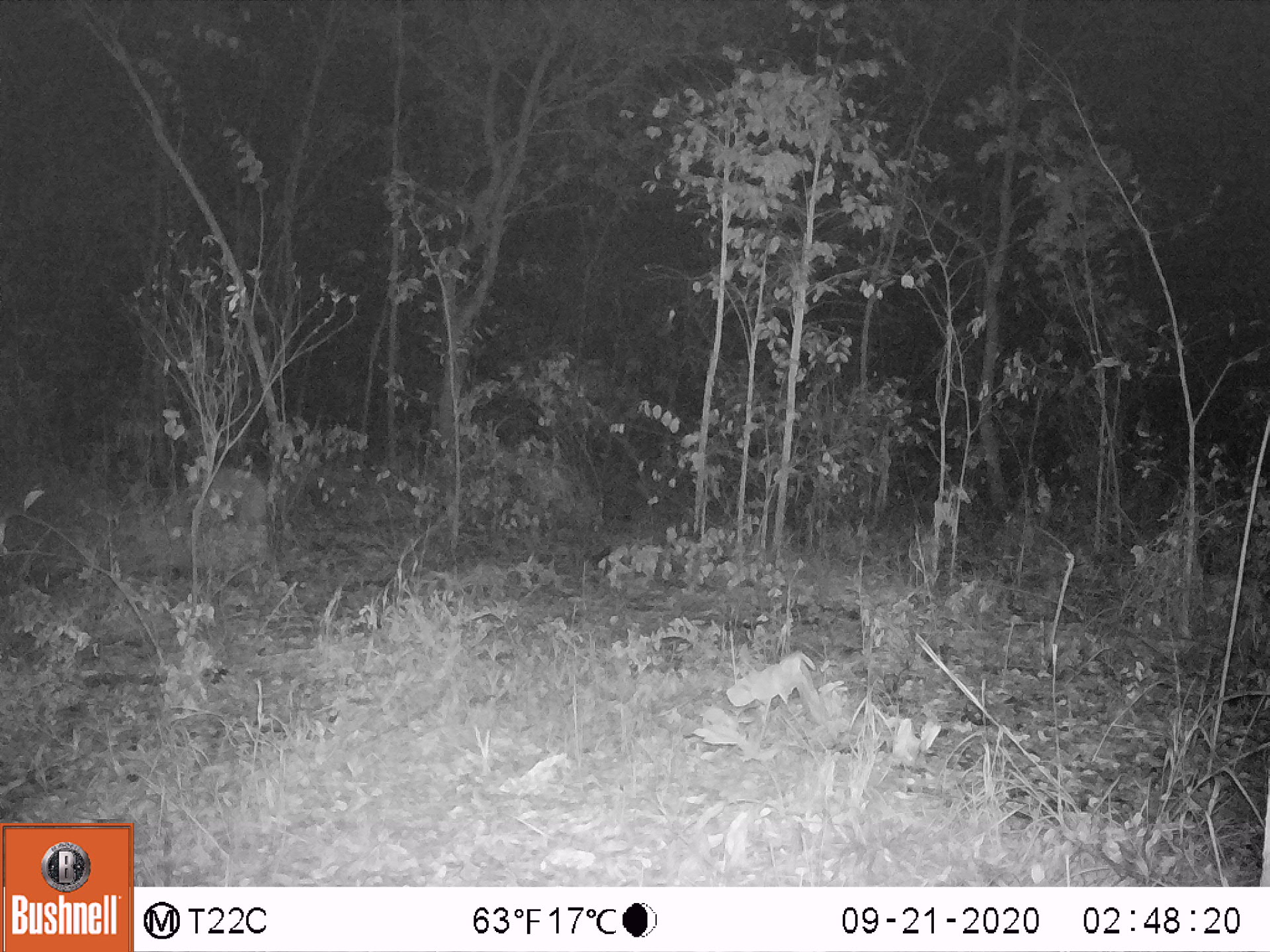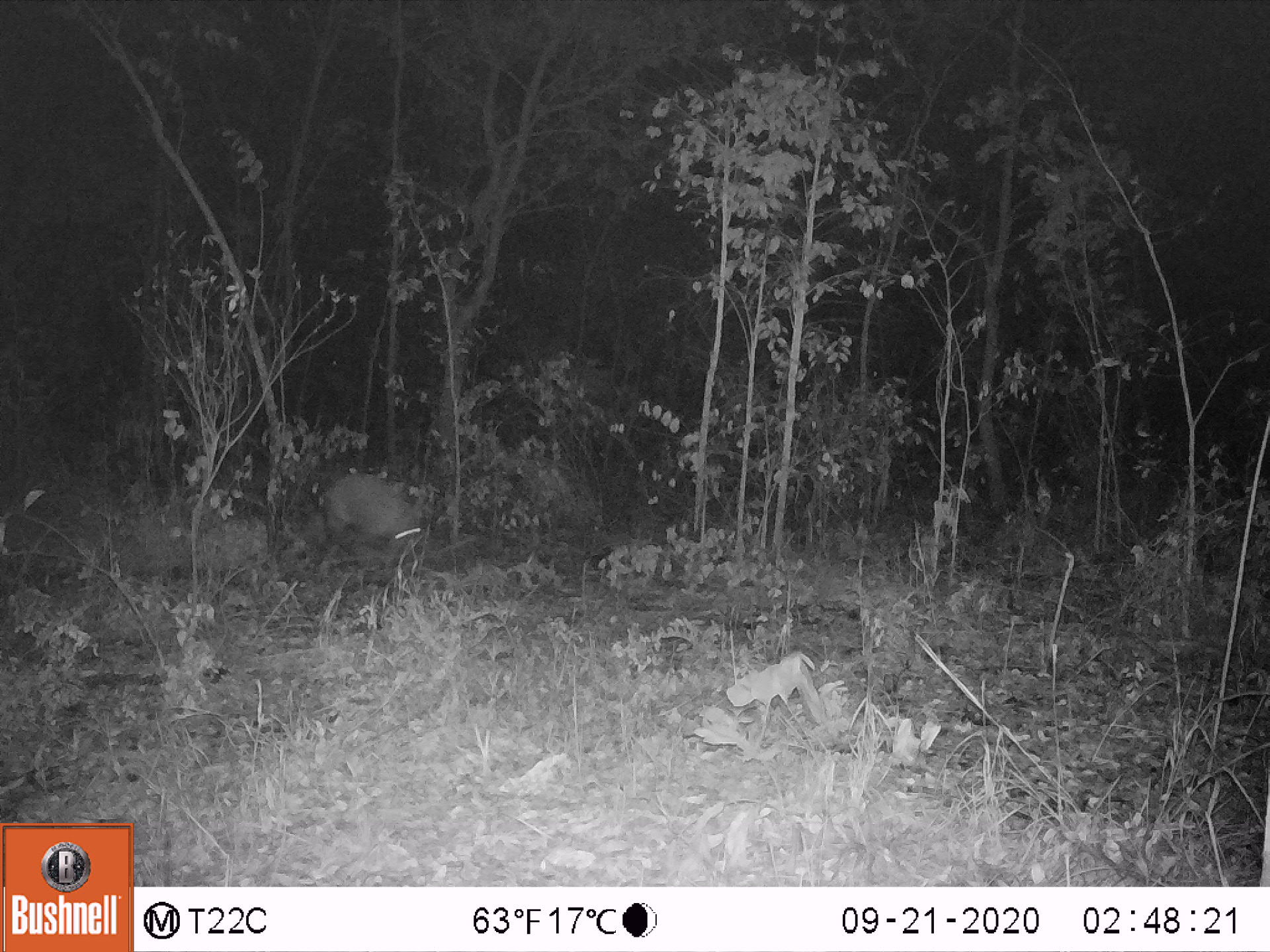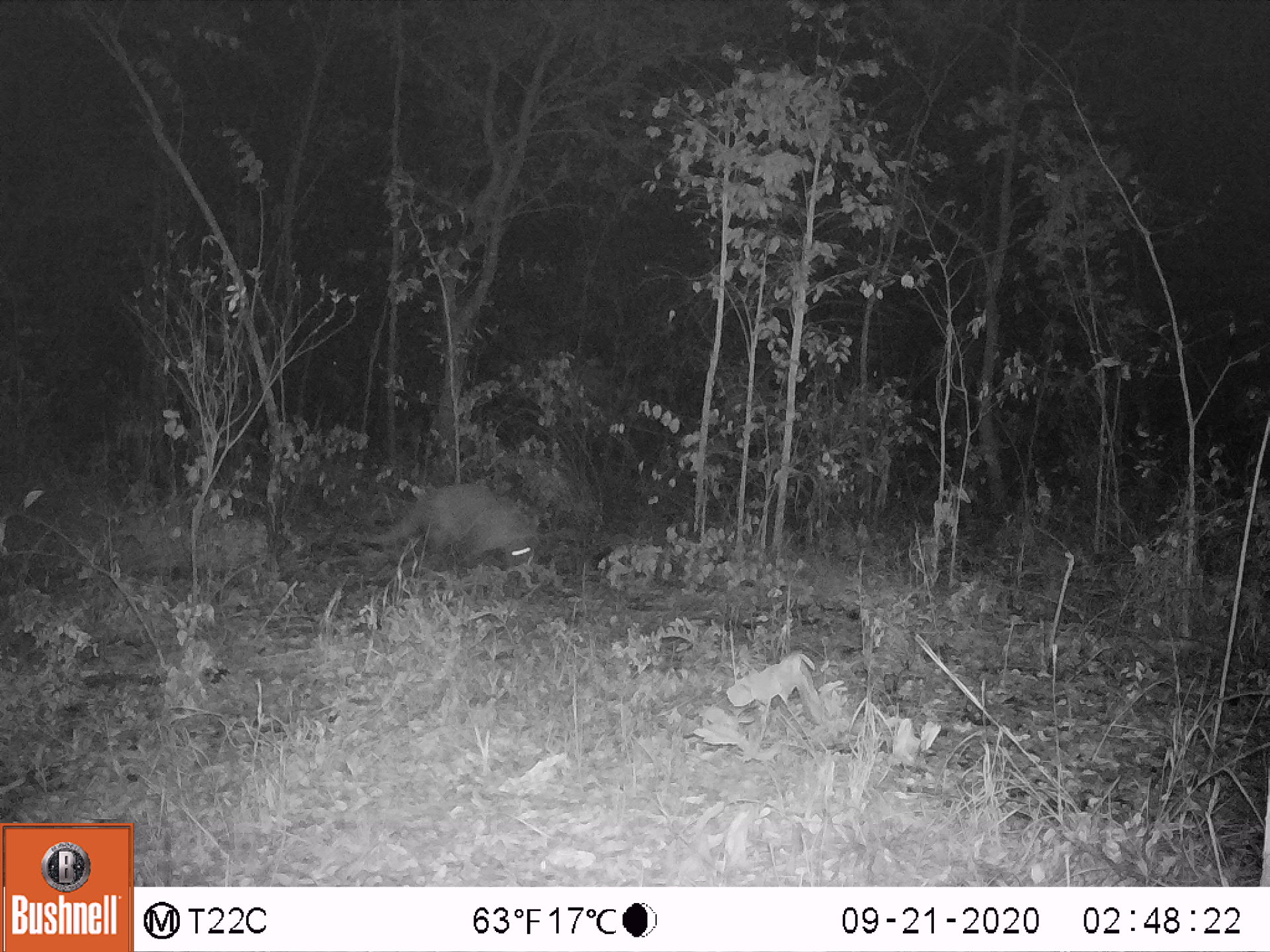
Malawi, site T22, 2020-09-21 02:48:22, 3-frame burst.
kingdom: Animalia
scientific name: Animalia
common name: other animal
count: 1